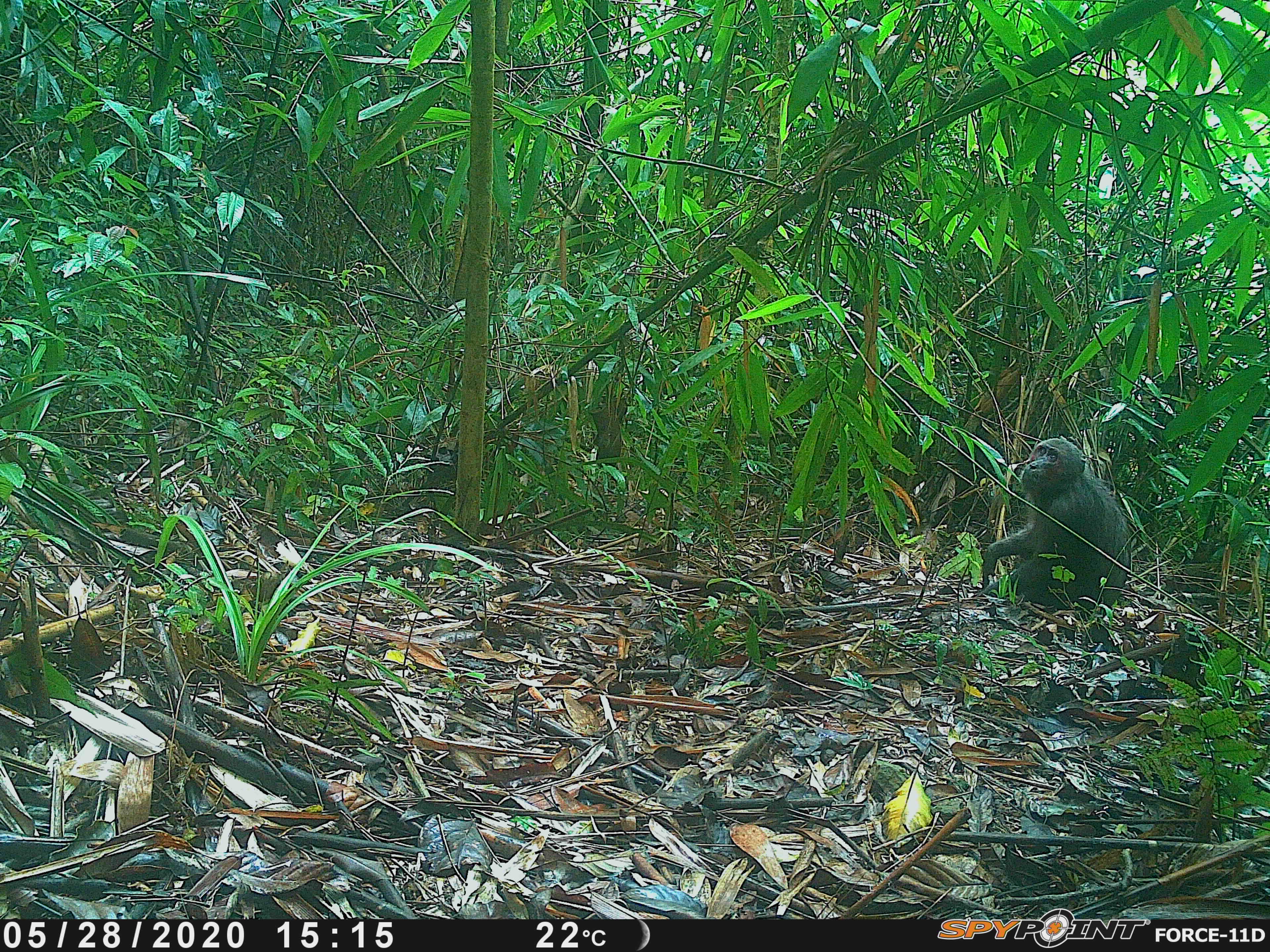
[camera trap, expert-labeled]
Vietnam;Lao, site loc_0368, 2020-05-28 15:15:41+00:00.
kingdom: Animalia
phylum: Chordata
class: Mammalia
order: Primates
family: Cercopithecidae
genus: Macaca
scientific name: Macaca arctoides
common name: stump-tailed macaque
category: stump tailed macaque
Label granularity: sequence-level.